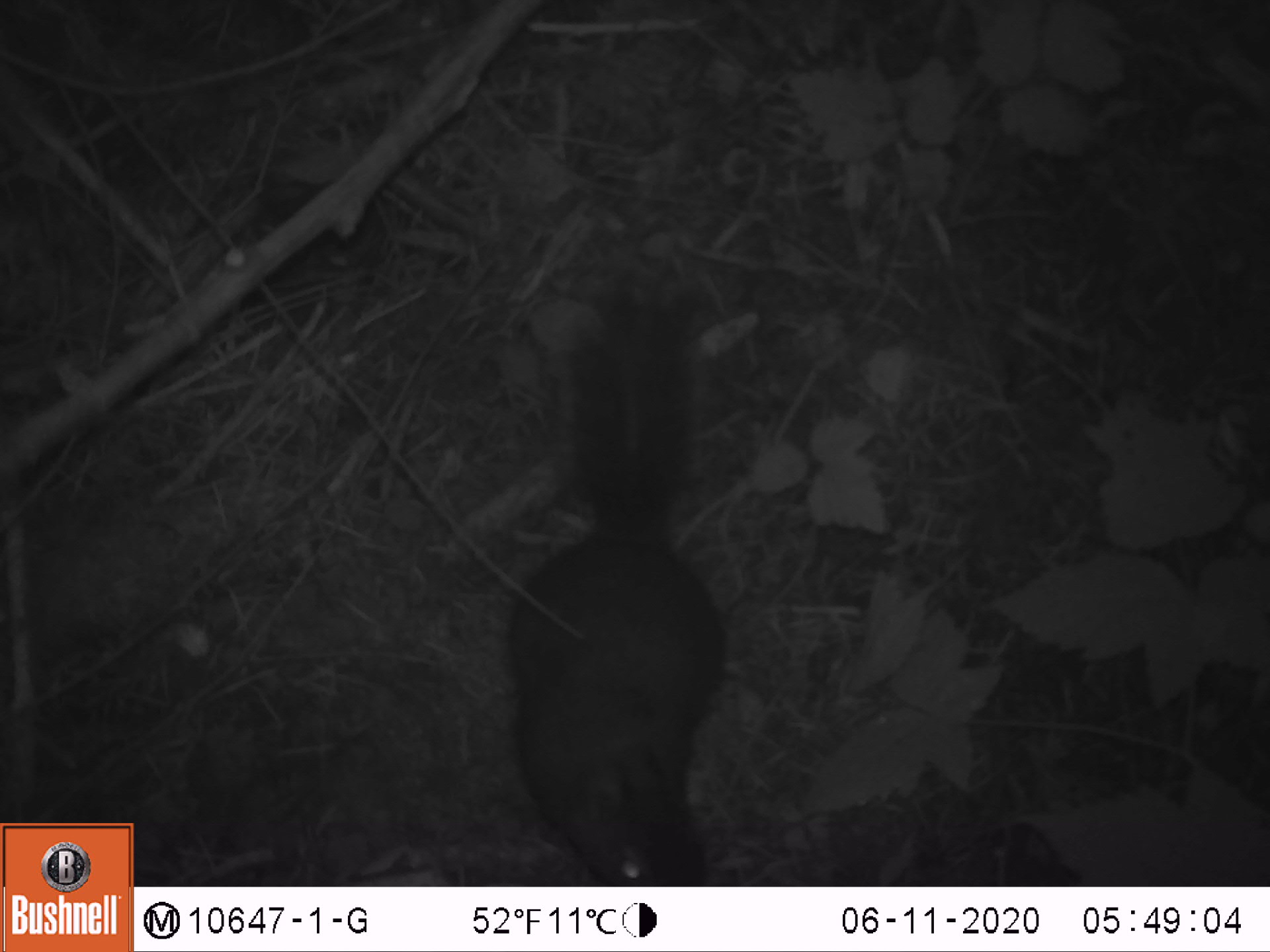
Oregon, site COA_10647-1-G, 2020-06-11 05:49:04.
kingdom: Animalia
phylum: Chordata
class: Mammalia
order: Rodentia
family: Sciuridae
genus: Tamiasciurus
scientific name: Tamiasciurus douglasii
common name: douglas squirrel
Douglas squirrel (Tamiasciurus douglasii).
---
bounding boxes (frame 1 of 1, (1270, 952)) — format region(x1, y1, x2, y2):
douglas squirrel: region(508, 283, 734, 882)